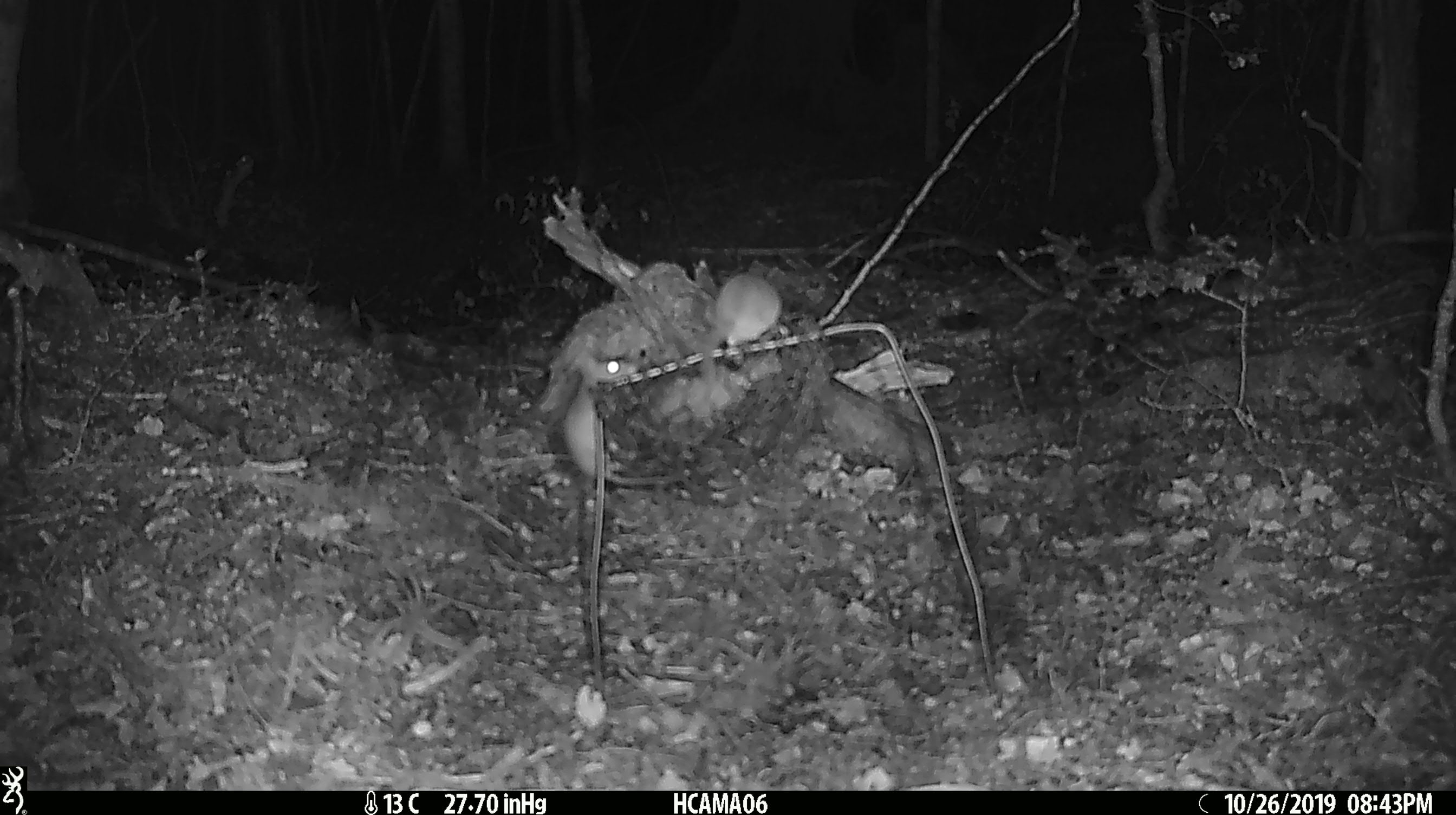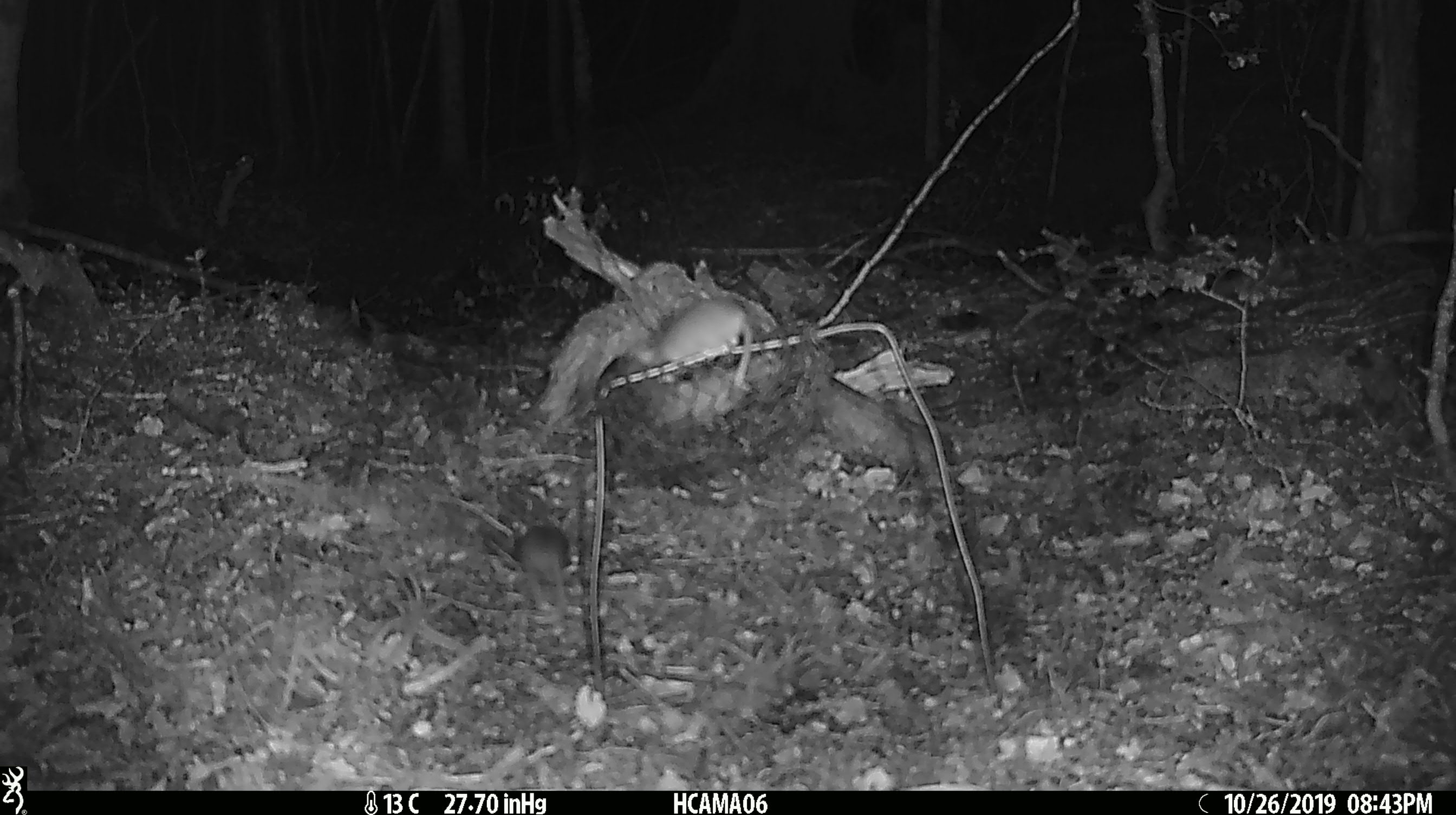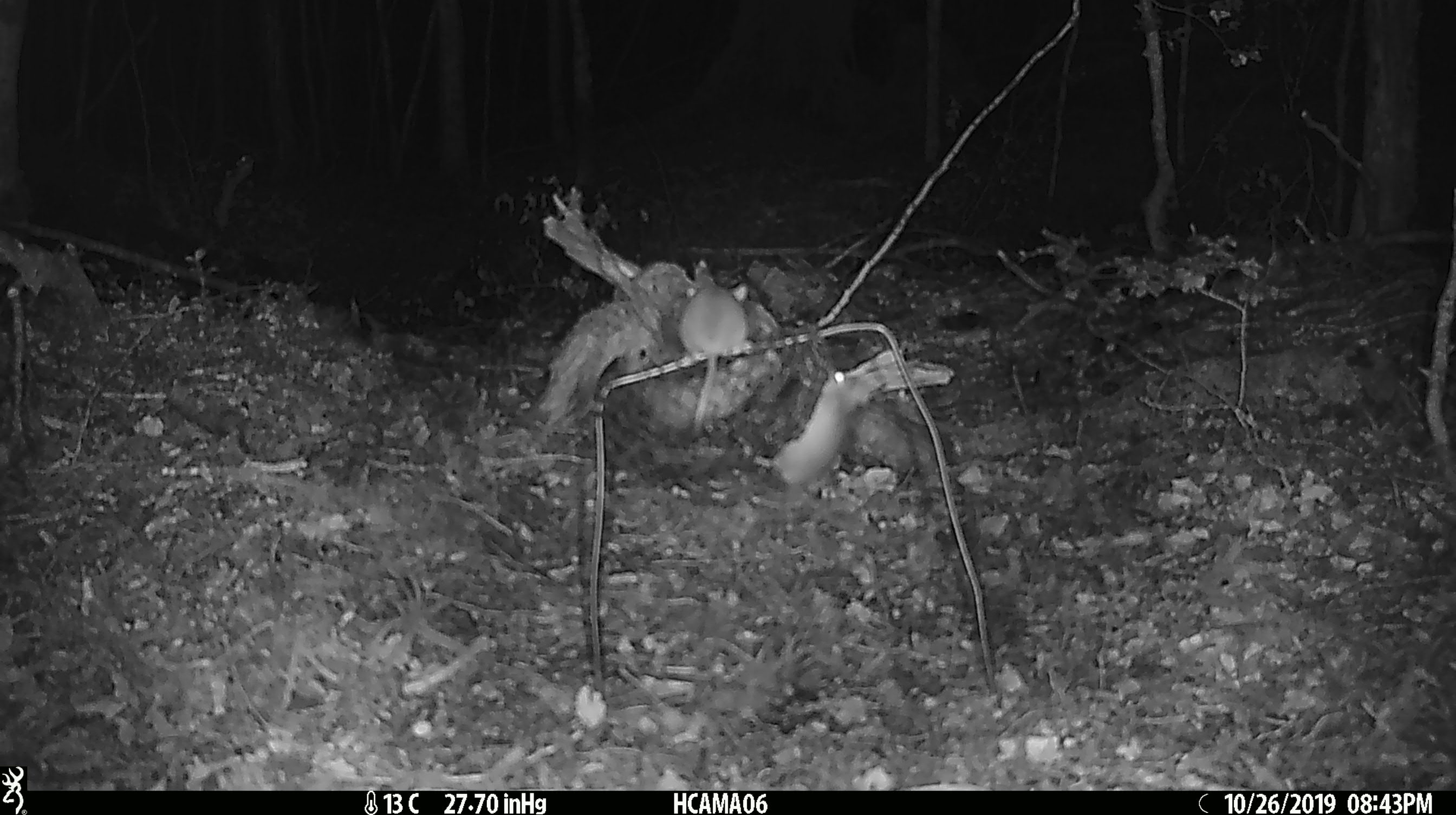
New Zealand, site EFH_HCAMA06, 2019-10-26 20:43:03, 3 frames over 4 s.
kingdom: Animalia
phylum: Chordata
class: Mammalia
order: Rodentia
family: Muridae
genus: Mus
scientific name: Mus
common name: mouse